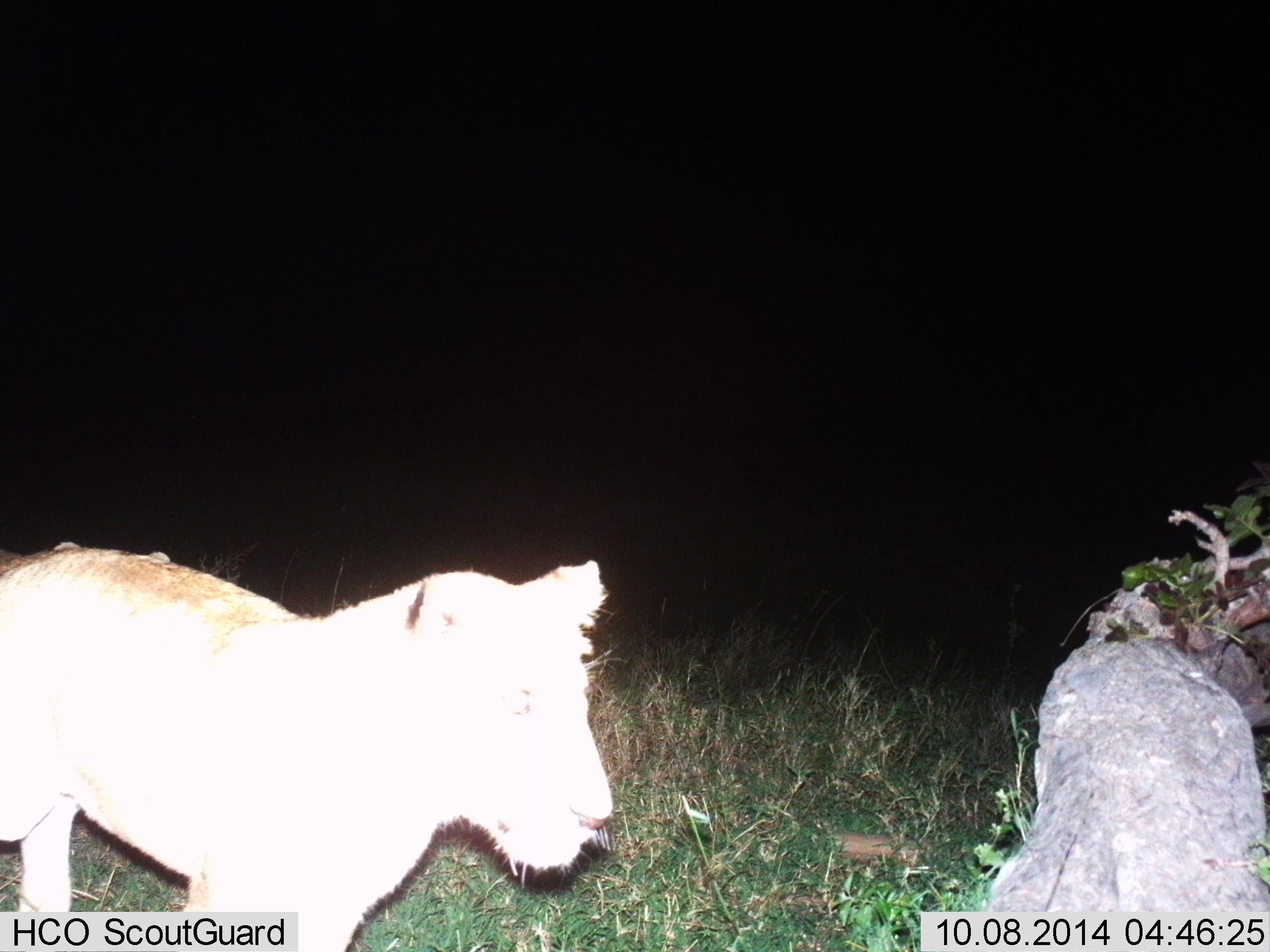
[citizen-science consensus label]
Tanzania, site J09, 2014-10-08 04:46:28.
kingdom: Animalia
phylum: Chordata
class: Mammalia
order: Carnivora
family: Felidae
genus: Panthera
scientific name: Panthera leo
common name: lion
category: lionfemale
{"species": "lionfemale (lion) (Panthera leo)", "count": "1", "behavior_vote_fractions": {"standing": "70%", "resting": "0%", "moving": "30%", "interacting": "0%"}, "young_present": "0%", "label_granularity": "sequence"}